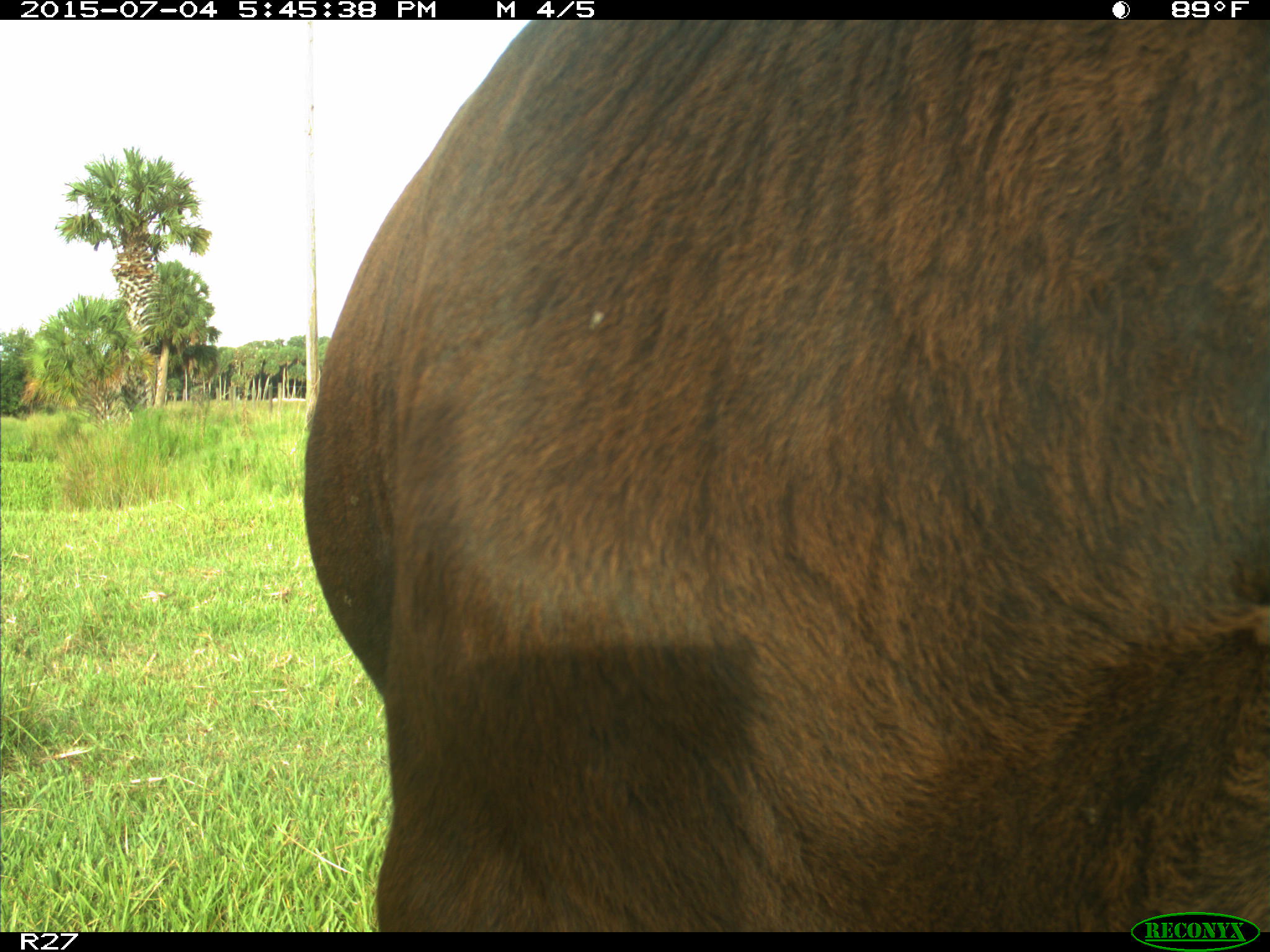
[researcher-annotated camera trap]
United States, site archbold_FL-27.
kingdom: Animalia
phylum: Chordata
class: Mammalia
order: Artiodactyla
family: Bovidae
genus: Bos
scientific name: Bos taurus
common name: domestic cow